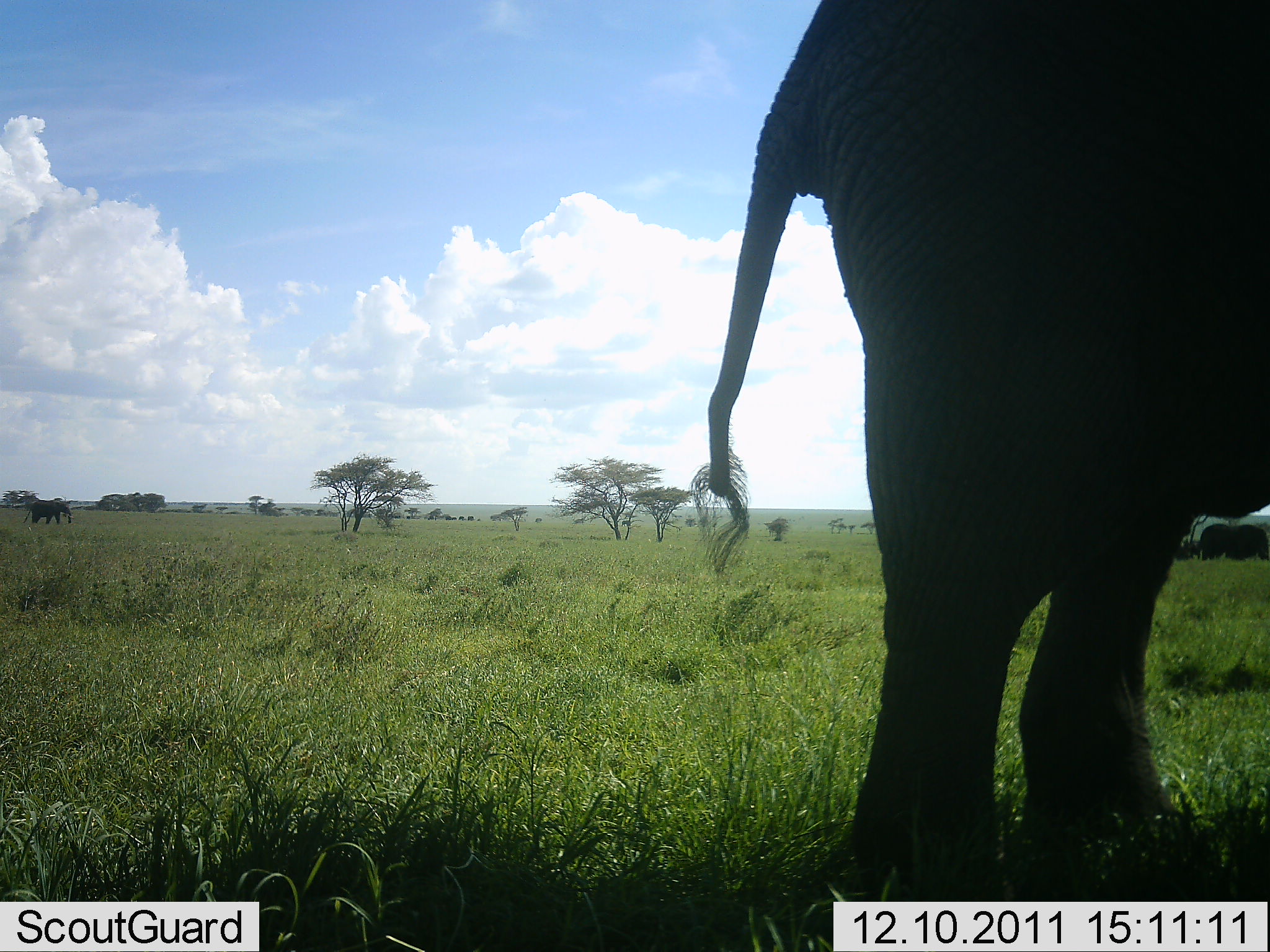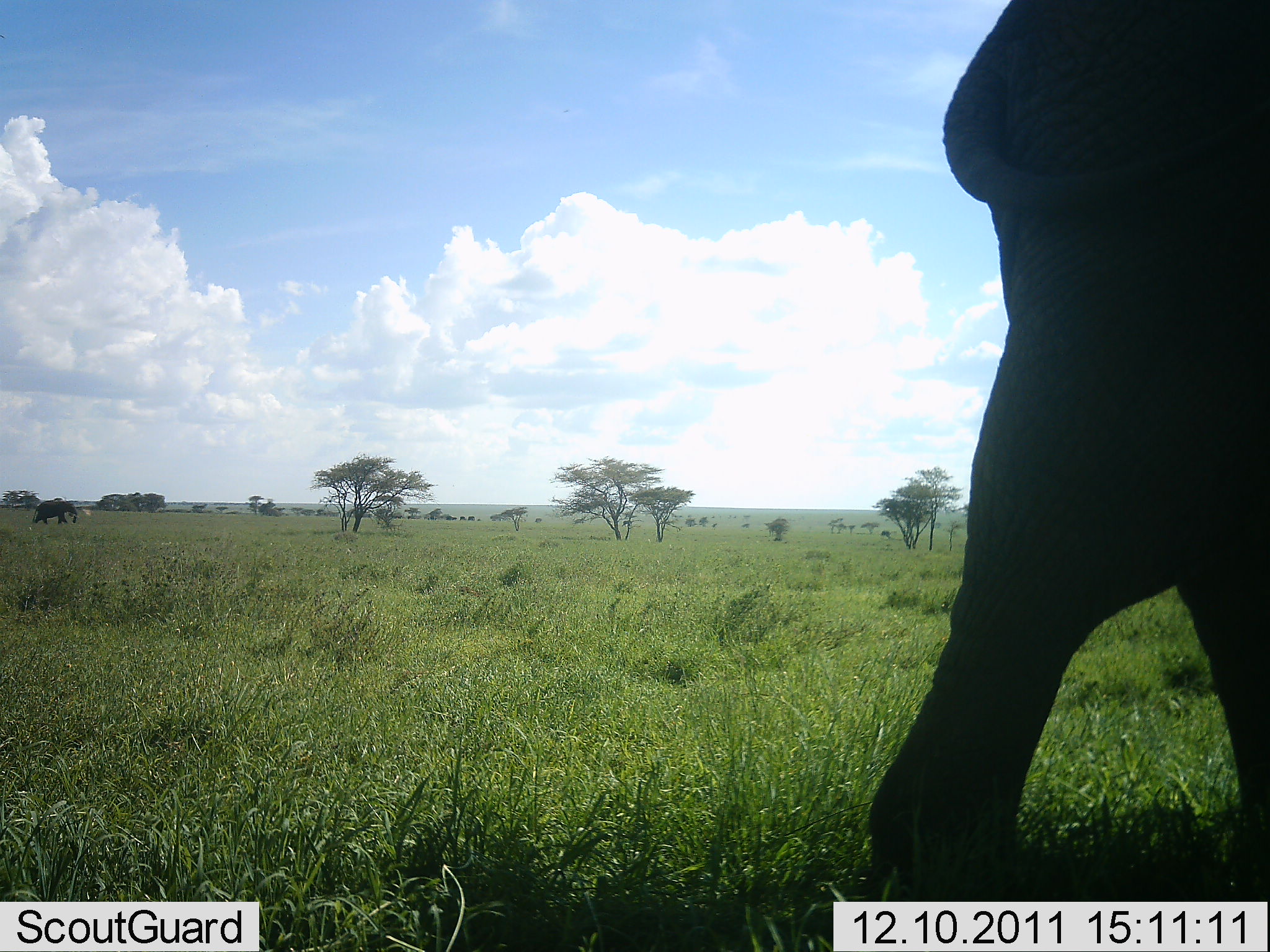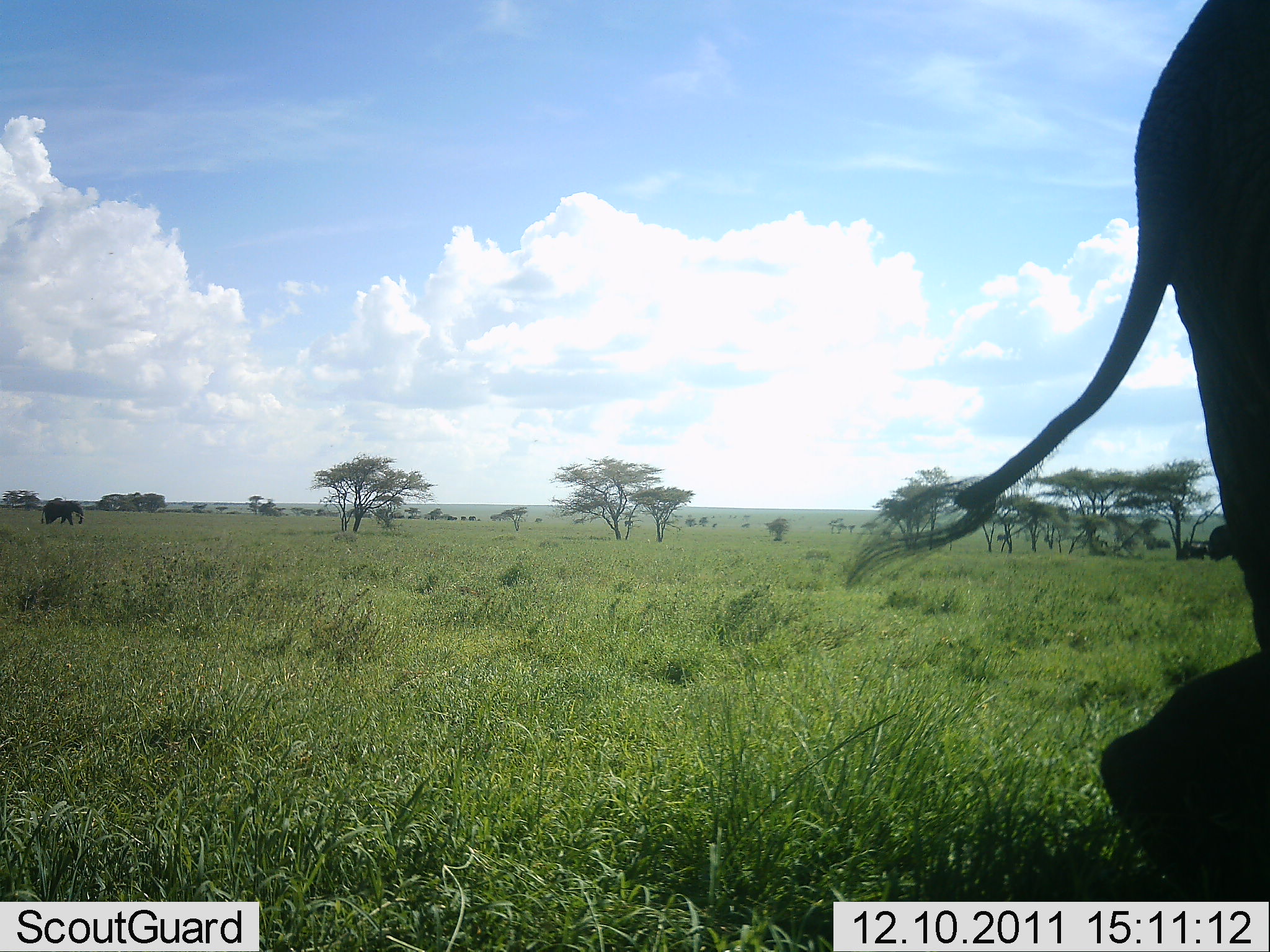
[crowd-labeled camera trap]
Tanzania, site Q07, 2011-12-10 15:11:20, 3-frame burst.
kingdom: Animalia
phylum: Chordata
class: Mammalia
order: Proboscidea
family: Elephantidae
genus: Loxodonta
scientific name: Loxodonta africana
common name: african bush elephant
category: elephant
Elephant (african bush elephant) (Loxodonta africana), count 2. Behavior (volunteer vote fractions): standing 8%, resting 0%, moving 100%, interacting 0%. Young present (vote fraction): 0%. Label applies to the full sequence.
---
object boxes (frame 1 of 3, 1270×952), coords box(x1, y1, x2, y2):
animal: box(704, 0, 1270, 952); box(1195, 524, 1270, 562); box(23, 500, 74, 523); box(764, 518, 789, 539); box(490, 514, 506, 522); box(573, 518, 587, 525); box(621, 520, 632, 527)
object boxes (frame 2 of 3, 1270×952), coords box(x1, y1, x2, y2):
animal: box(864, 0, 1270, 900); box(32, 500, 78, 524); box(763, 518, 788, 541); box(267, 508, 283, 516); box(490, 514, 506, 522); box(621, 520, 633, 527)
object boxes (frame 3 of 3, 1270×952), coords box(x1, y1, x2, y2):
animal: box(844, 0, 1270, 902); box(41, 499, 85, 525); box(1208, 525, 1237, 562); box(764, 518, 789, 541); box(1184, 546, 1209, 561); box(672, 514, 682, 525); box(573, 519, 588, 526); box(624, 520, 633, 527); box(447, 516, 458, 521)